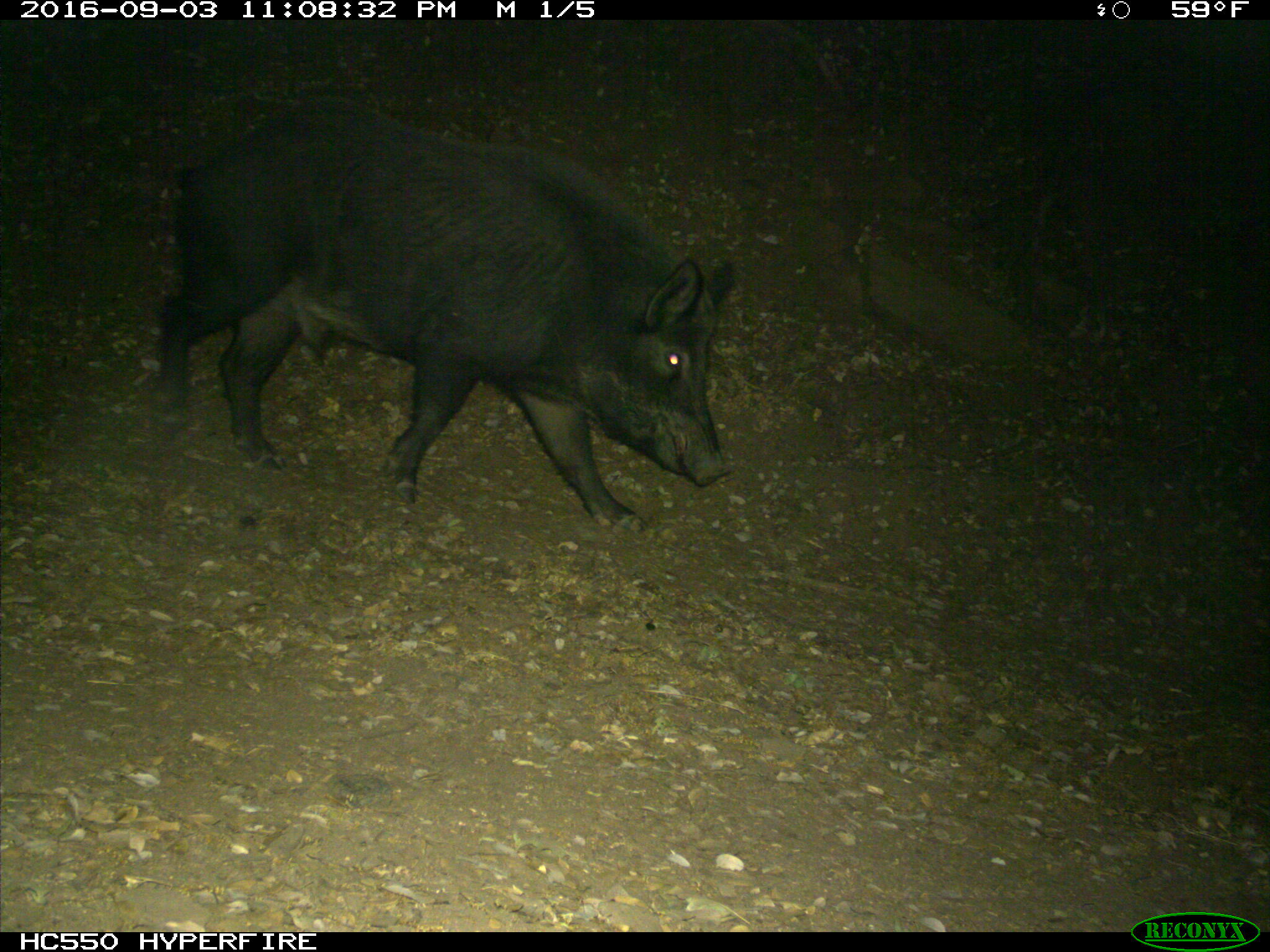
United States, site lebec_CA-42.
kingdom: Animalia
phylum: Chordata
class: Mammalia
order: Artiodactyla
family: Suidae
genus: Sus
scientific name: Sus scrofa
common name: wild boar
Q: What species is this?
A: Sus scrofa (wild boar).